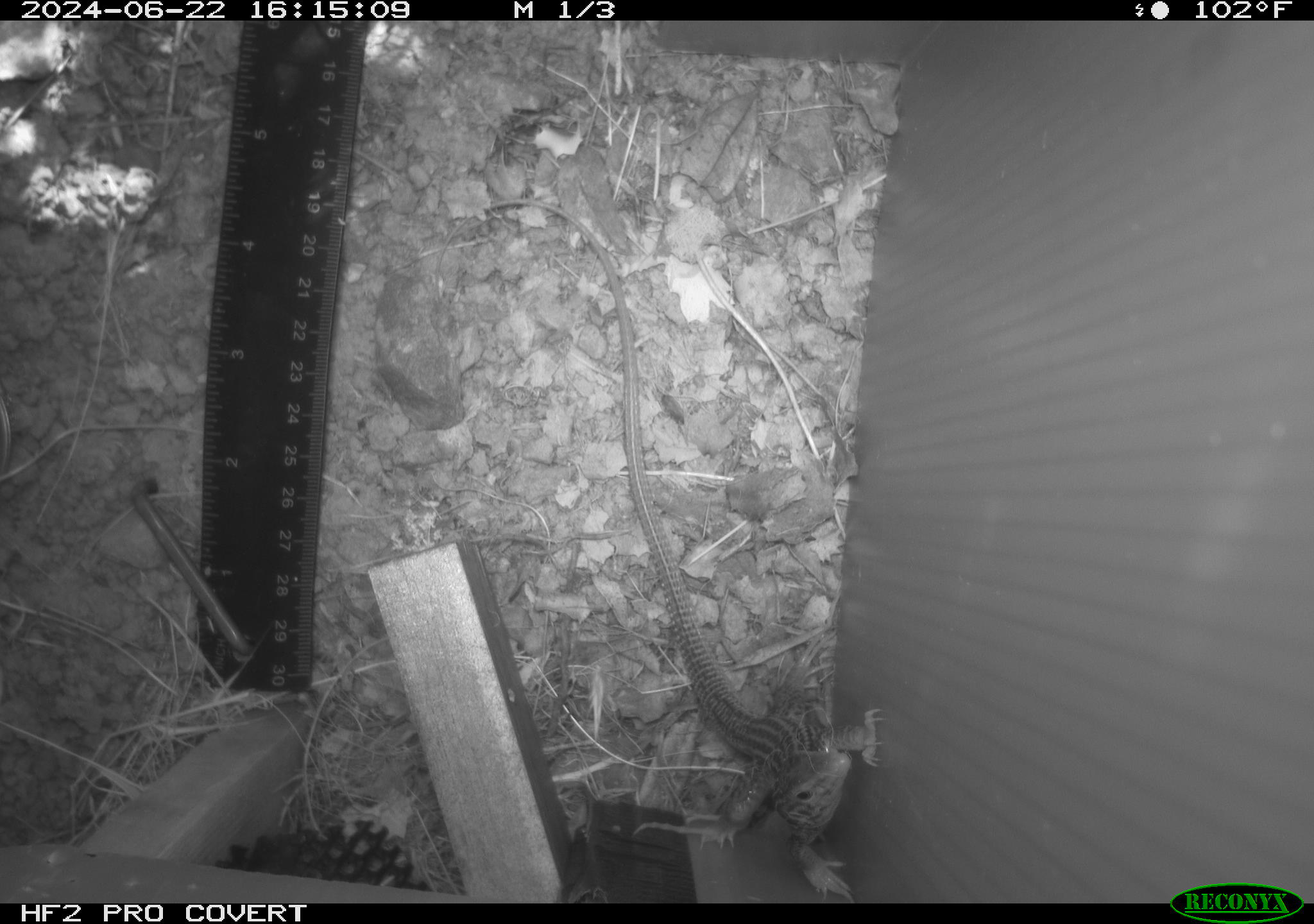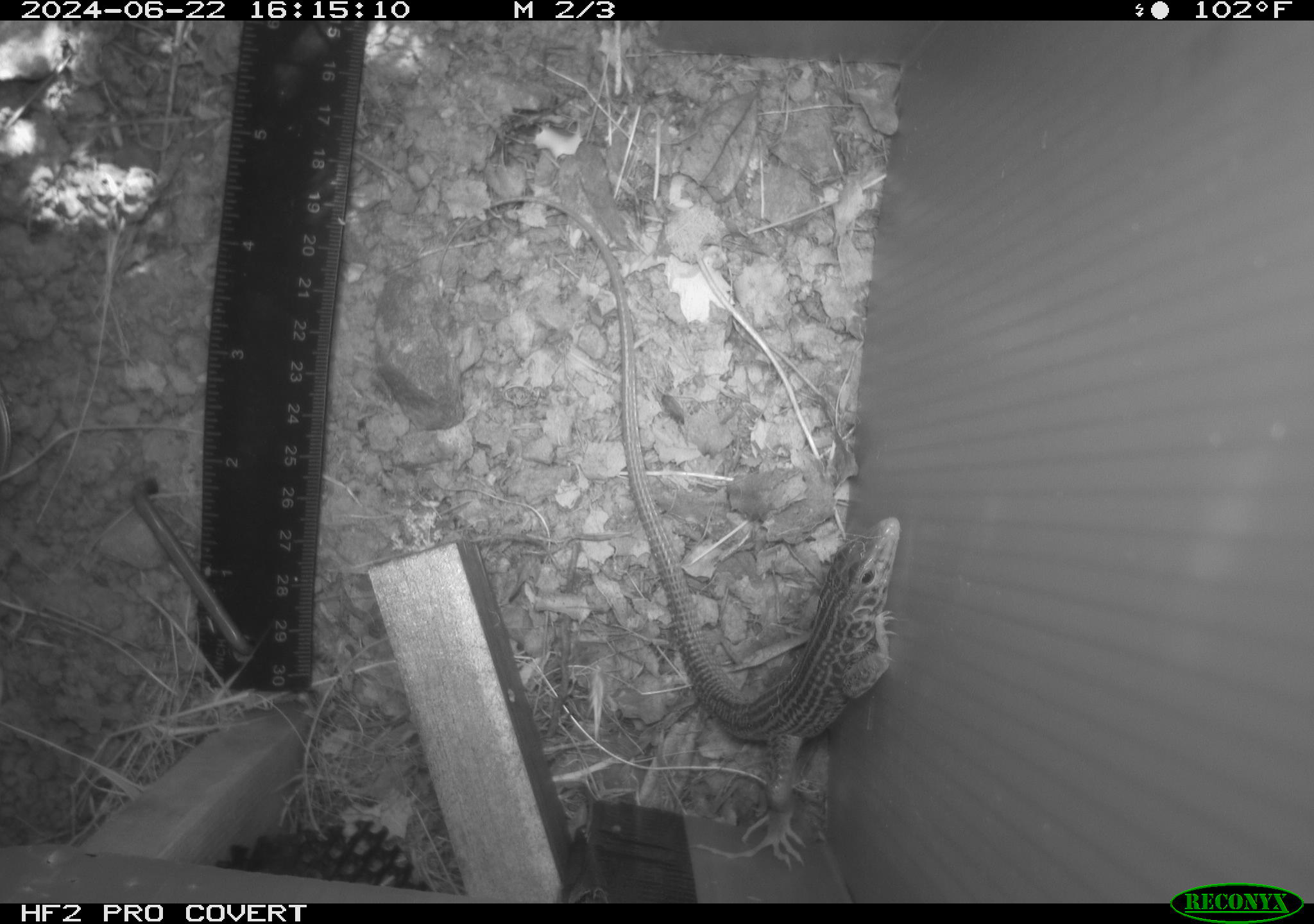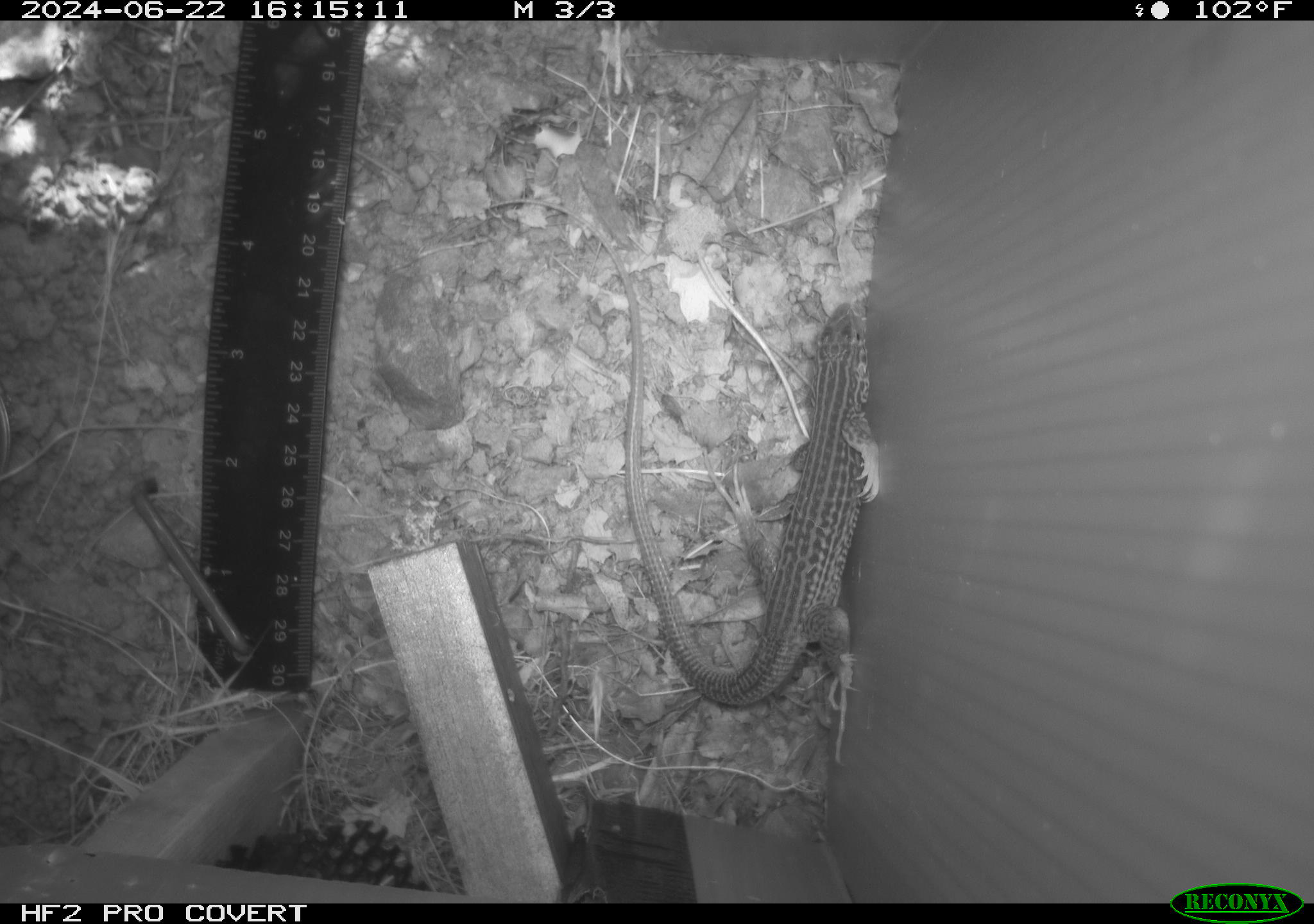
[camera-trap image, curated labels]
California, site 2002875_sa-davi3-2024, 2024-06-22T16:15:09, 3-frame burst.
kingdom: Animalia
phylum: Chordata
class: Reptilia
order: Squamata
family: Teiidae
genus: Aspidoscelis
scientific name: Aspidoscelis tigris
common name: western whiptail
Western whiptail (Aspidoscelis tigris).